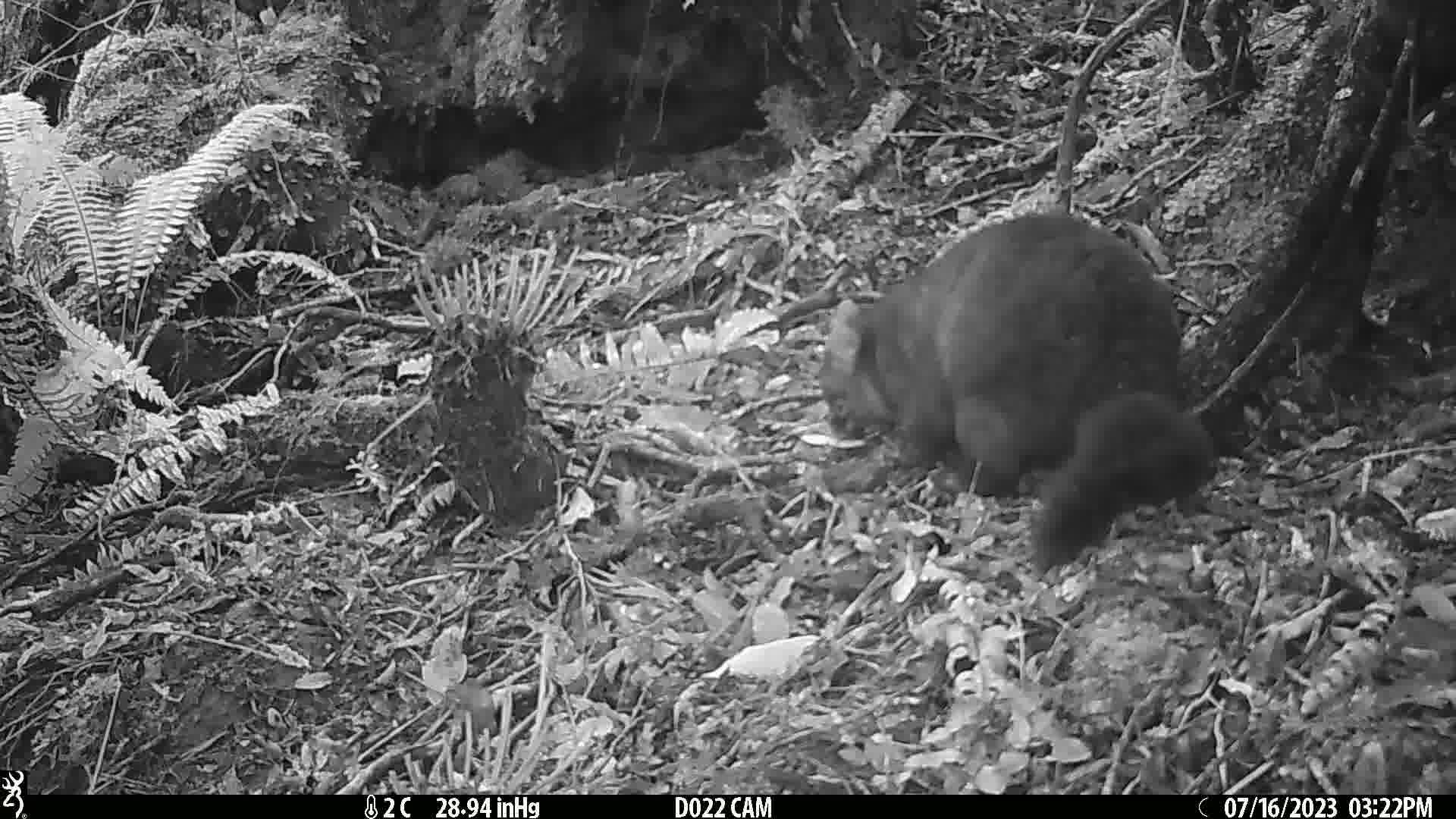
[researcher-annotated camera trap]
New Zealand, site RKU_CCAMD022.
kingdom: Animalia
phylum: Chordata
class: Mammalia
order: Diprotodontia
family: Phalangeridae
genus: Trichosurus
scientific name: Trichosurus vulpecula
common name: common brushtail possum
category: possum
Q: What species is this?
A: Possum (common brushtail possum) (Trichosurus vulpecula).